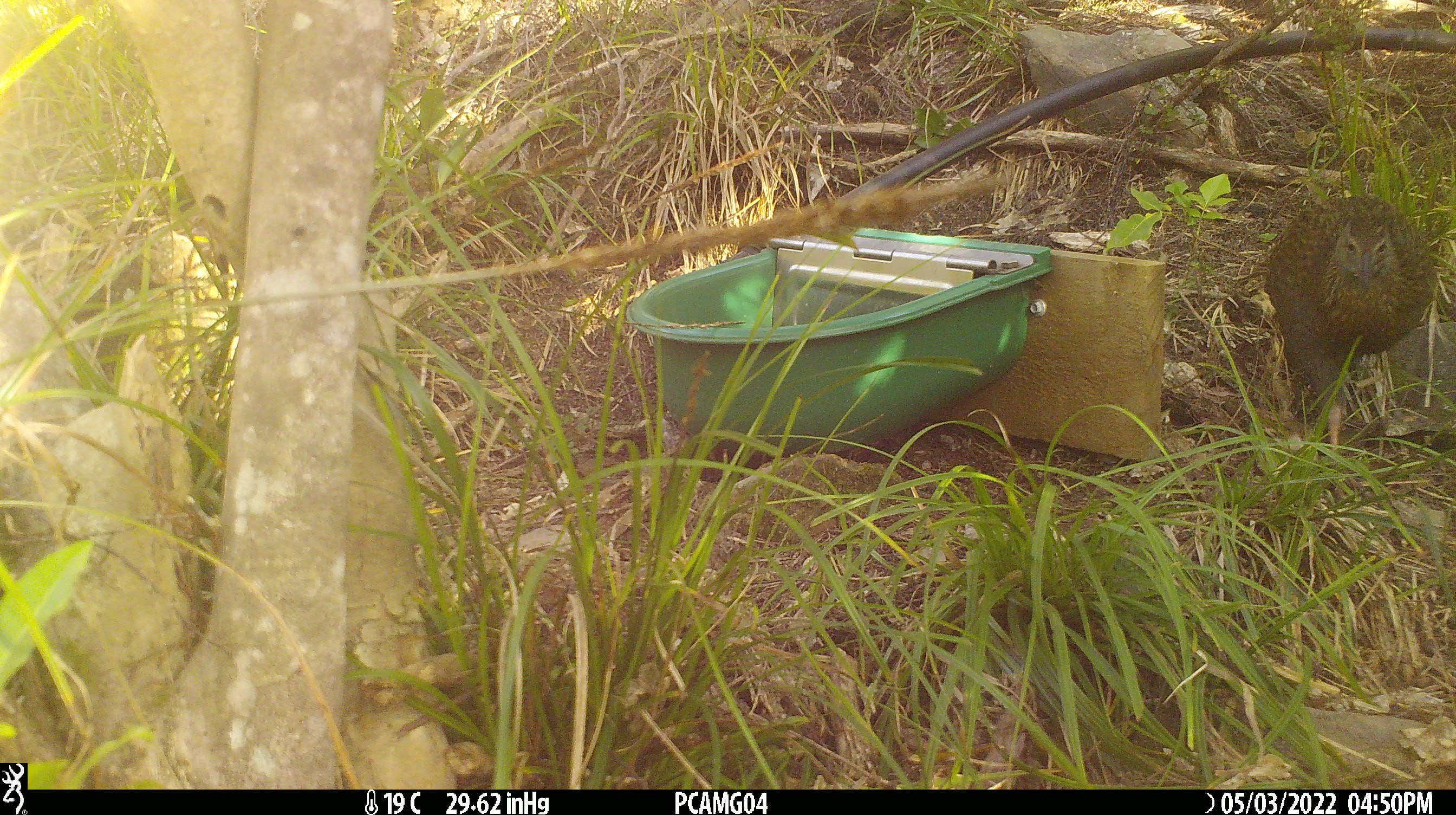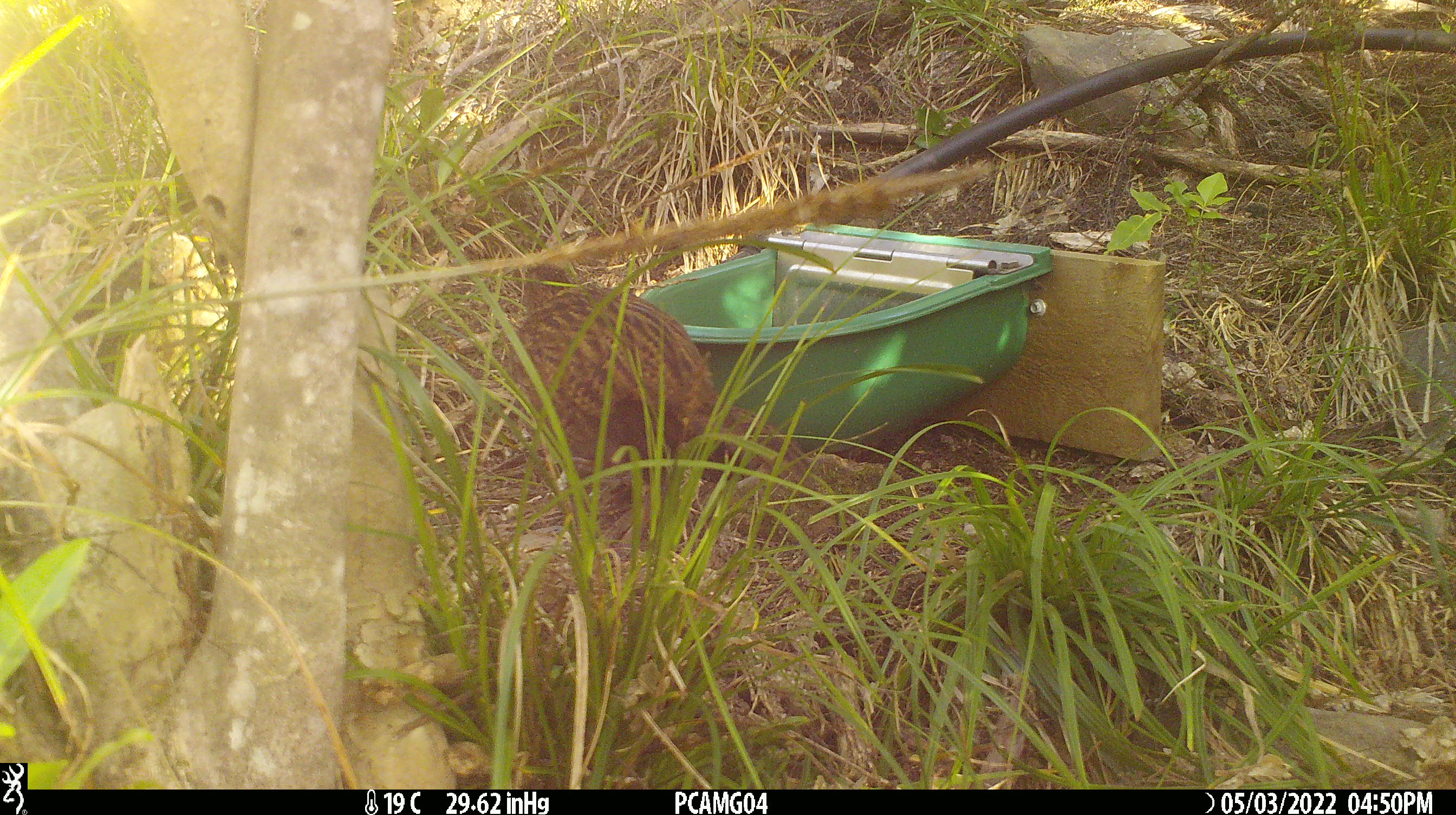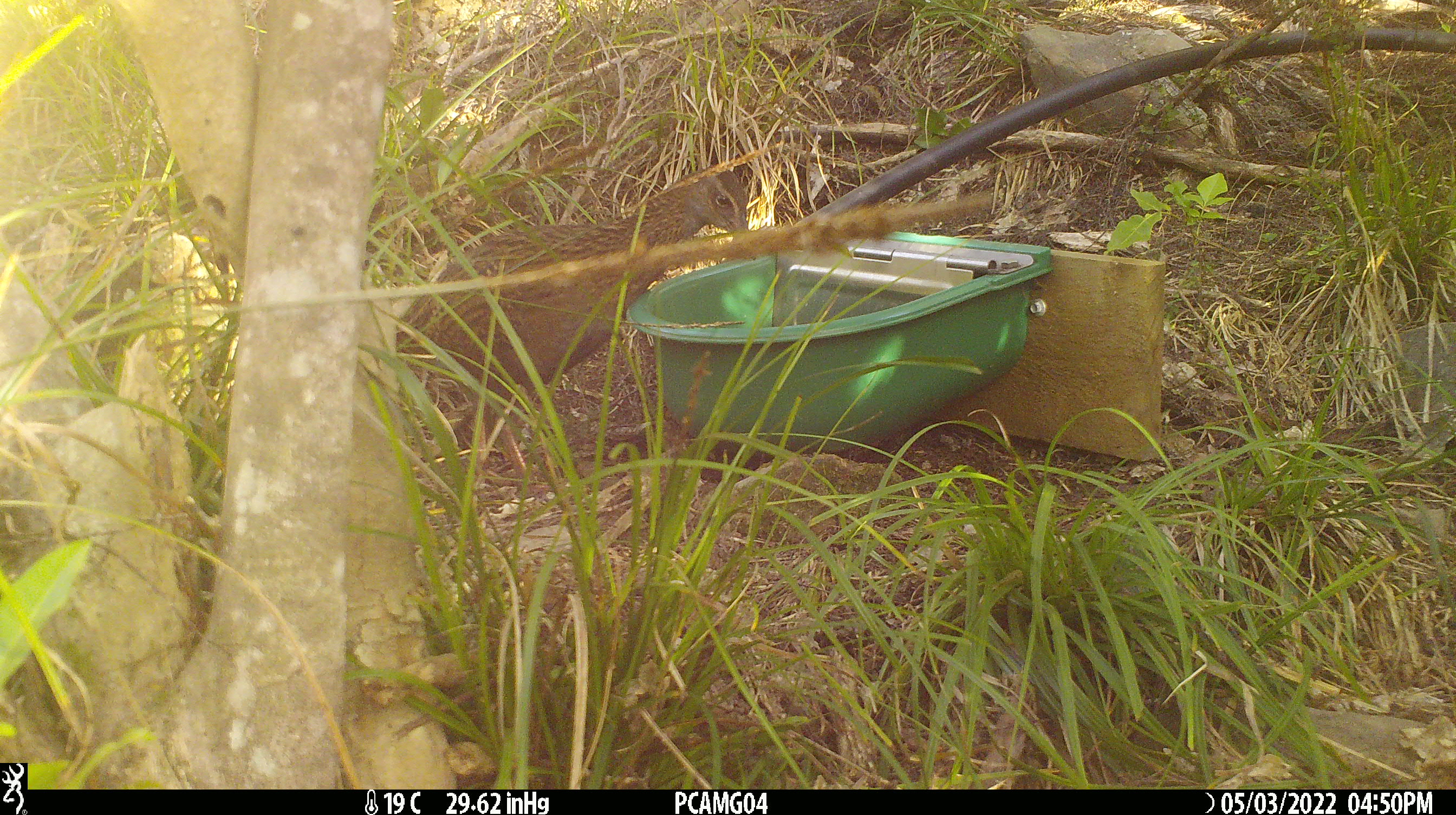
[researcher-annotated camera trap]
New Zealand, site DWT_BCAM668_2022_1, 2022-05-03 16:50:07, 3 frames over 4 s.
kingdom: Animalia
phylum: Chordata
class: Aves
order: Gruiformes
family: Rallidae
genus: Gallirallus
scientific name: Gallirallus australis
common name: weka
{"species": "weka (Gallirallus australis)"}